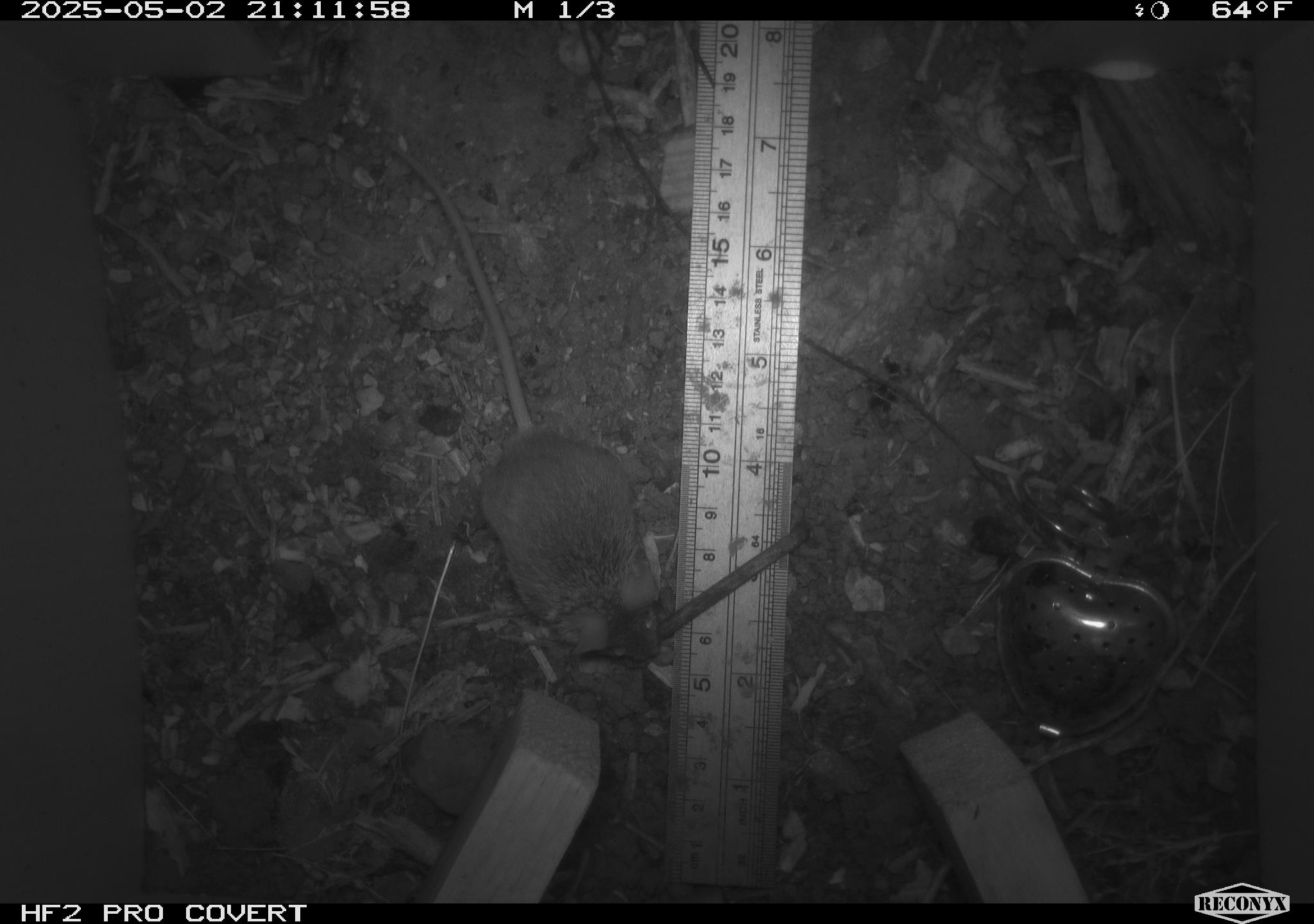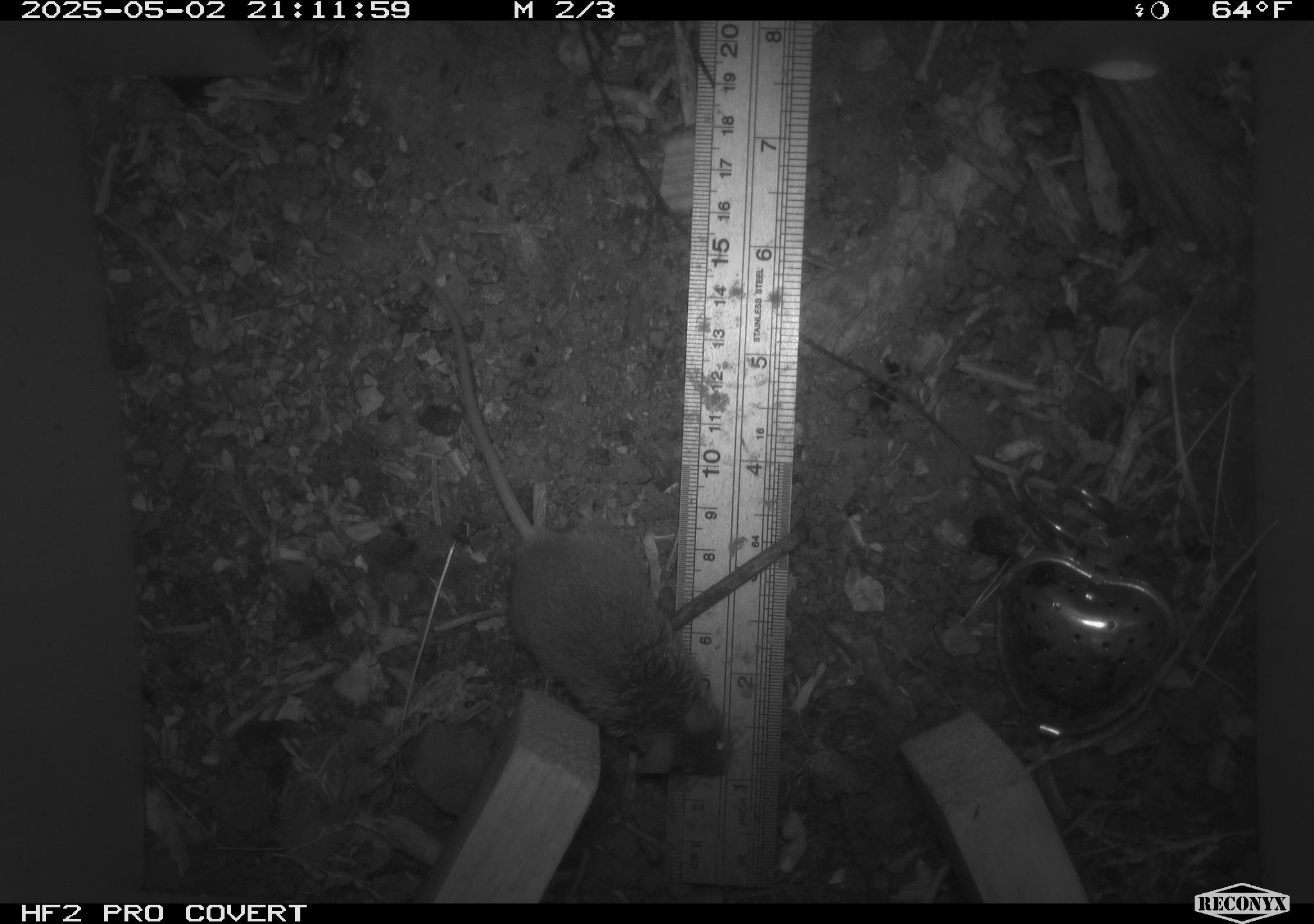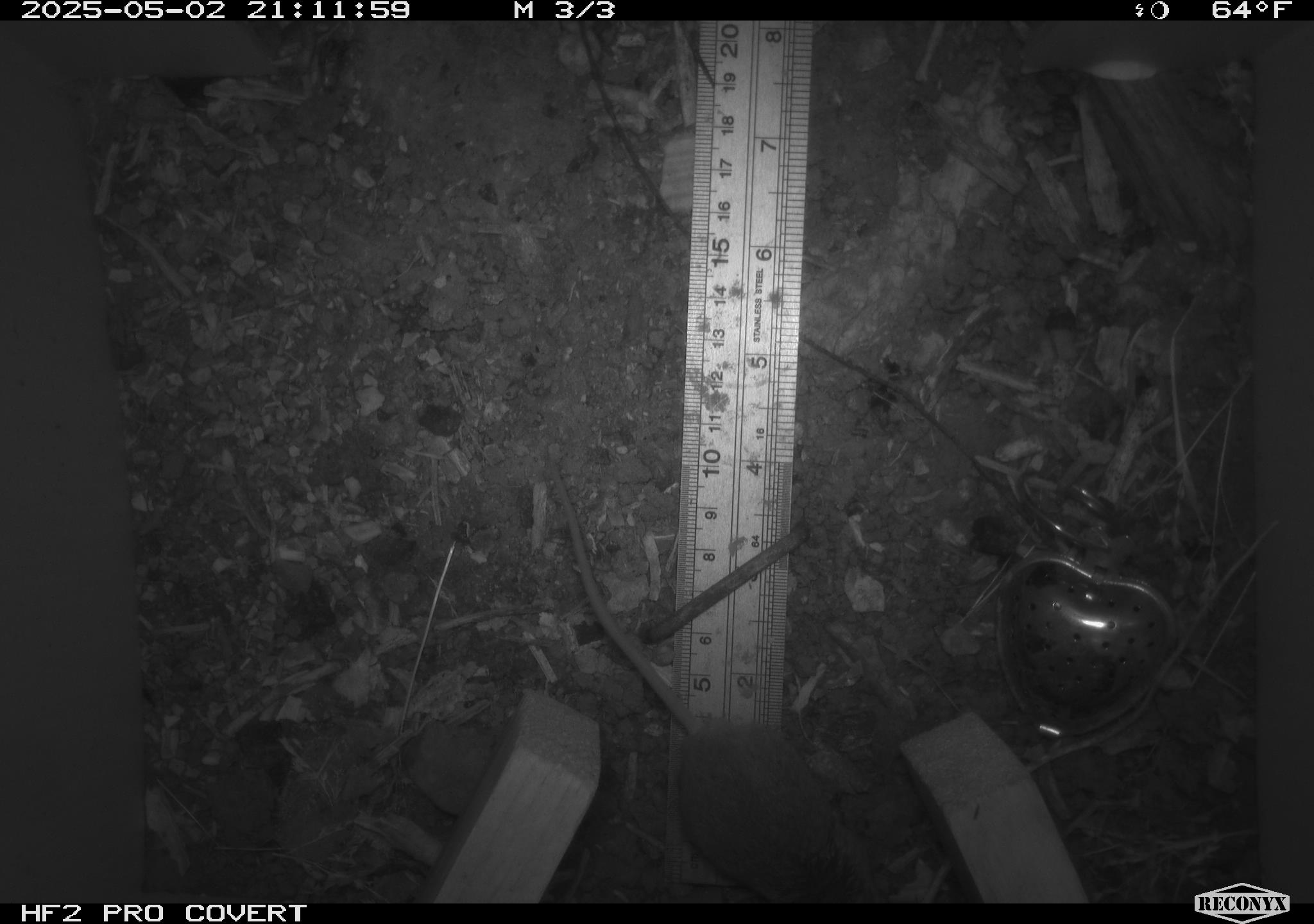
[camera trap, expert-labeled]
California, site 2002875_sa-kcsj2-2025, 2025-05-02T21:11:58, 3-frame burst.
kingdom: Animalia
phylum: Chordata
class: Mammalia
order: Rodentia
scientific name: Rodentia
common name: rodent